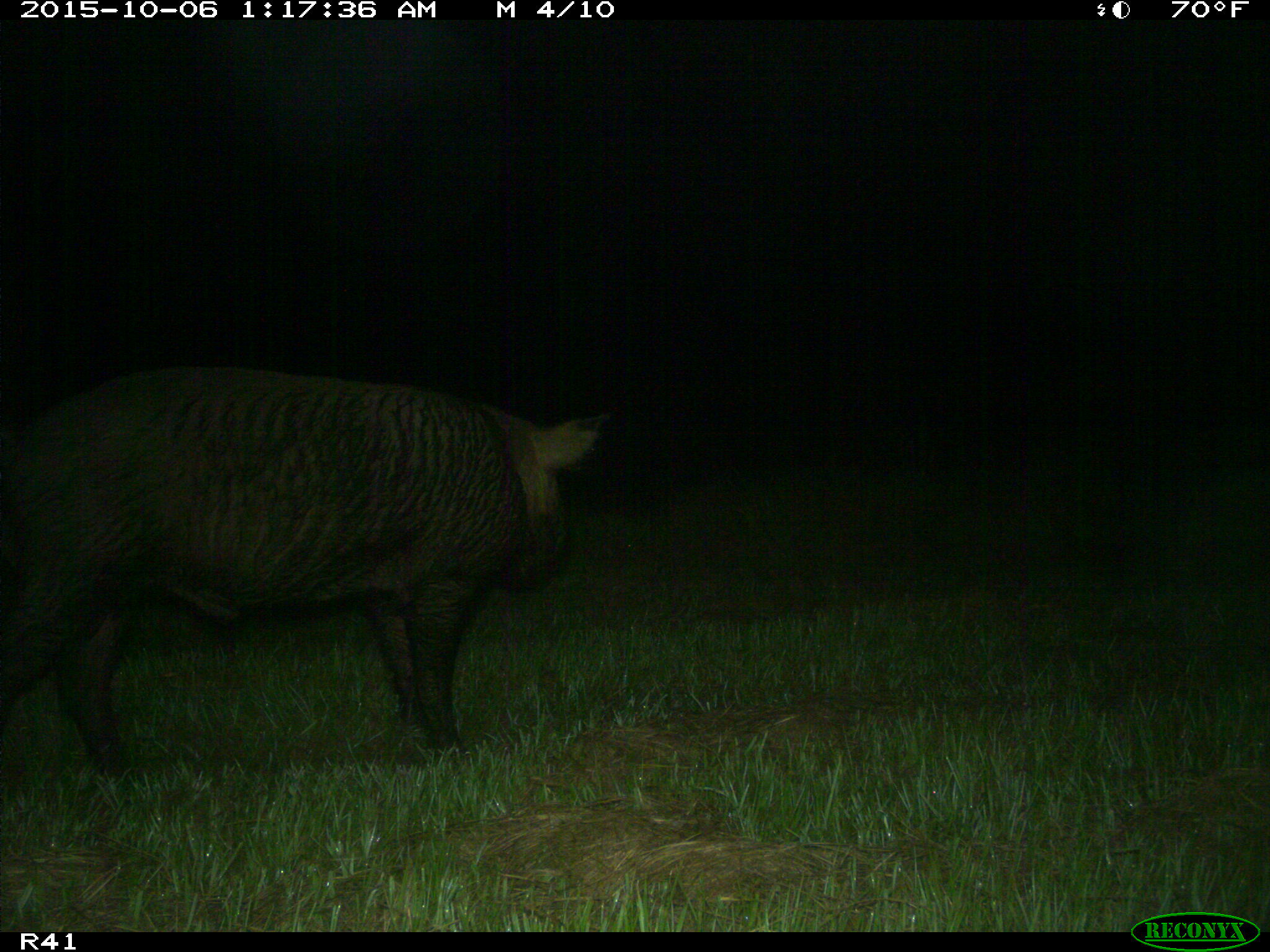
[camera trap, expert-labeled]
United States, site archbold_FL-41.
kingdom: Animalia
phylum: Chordata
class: Mammalia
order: Artiodactyla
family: Suidae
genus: Sus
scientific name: Sus scrofa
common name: wild boar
Sus scrofa (wild boar).